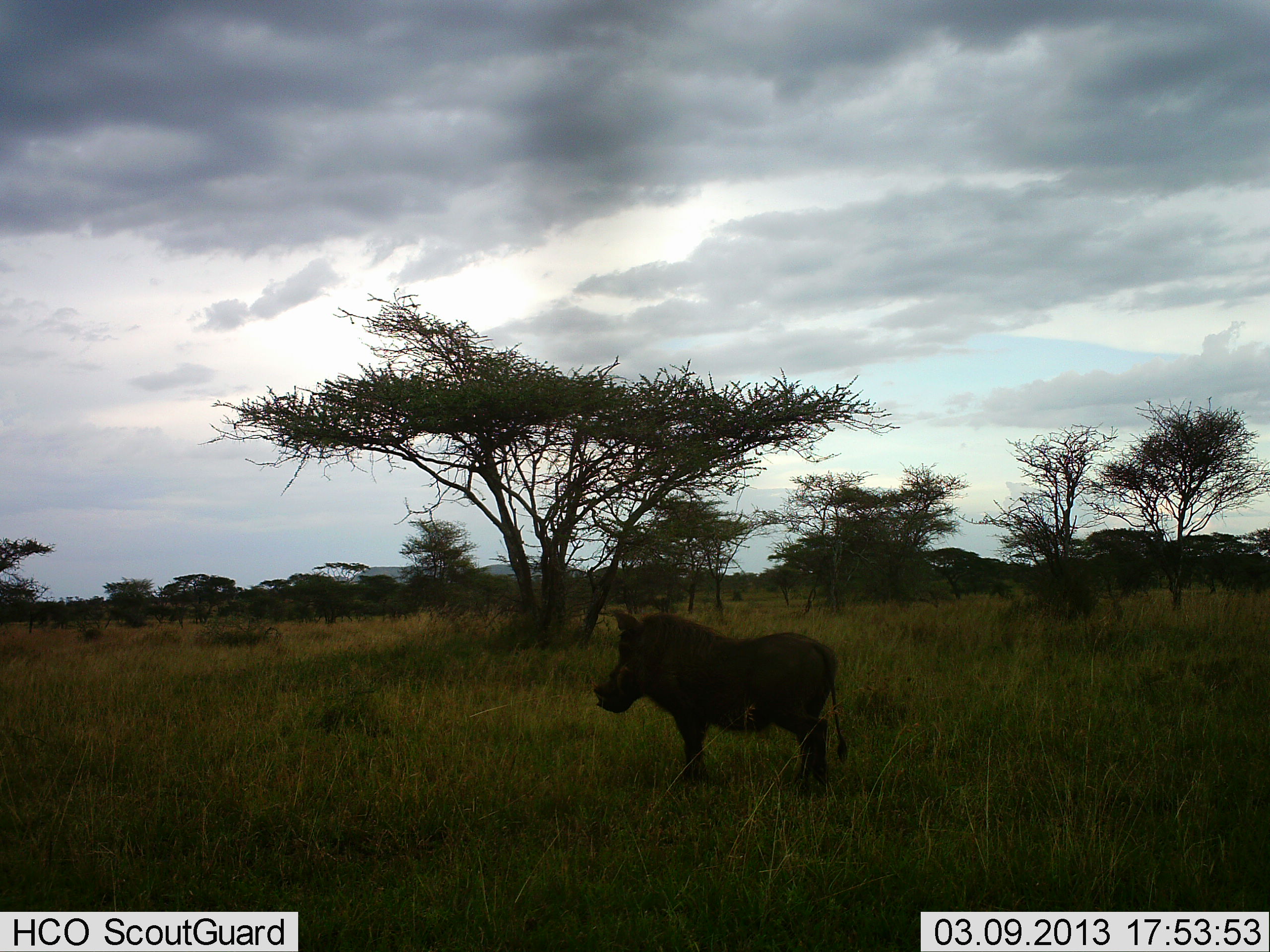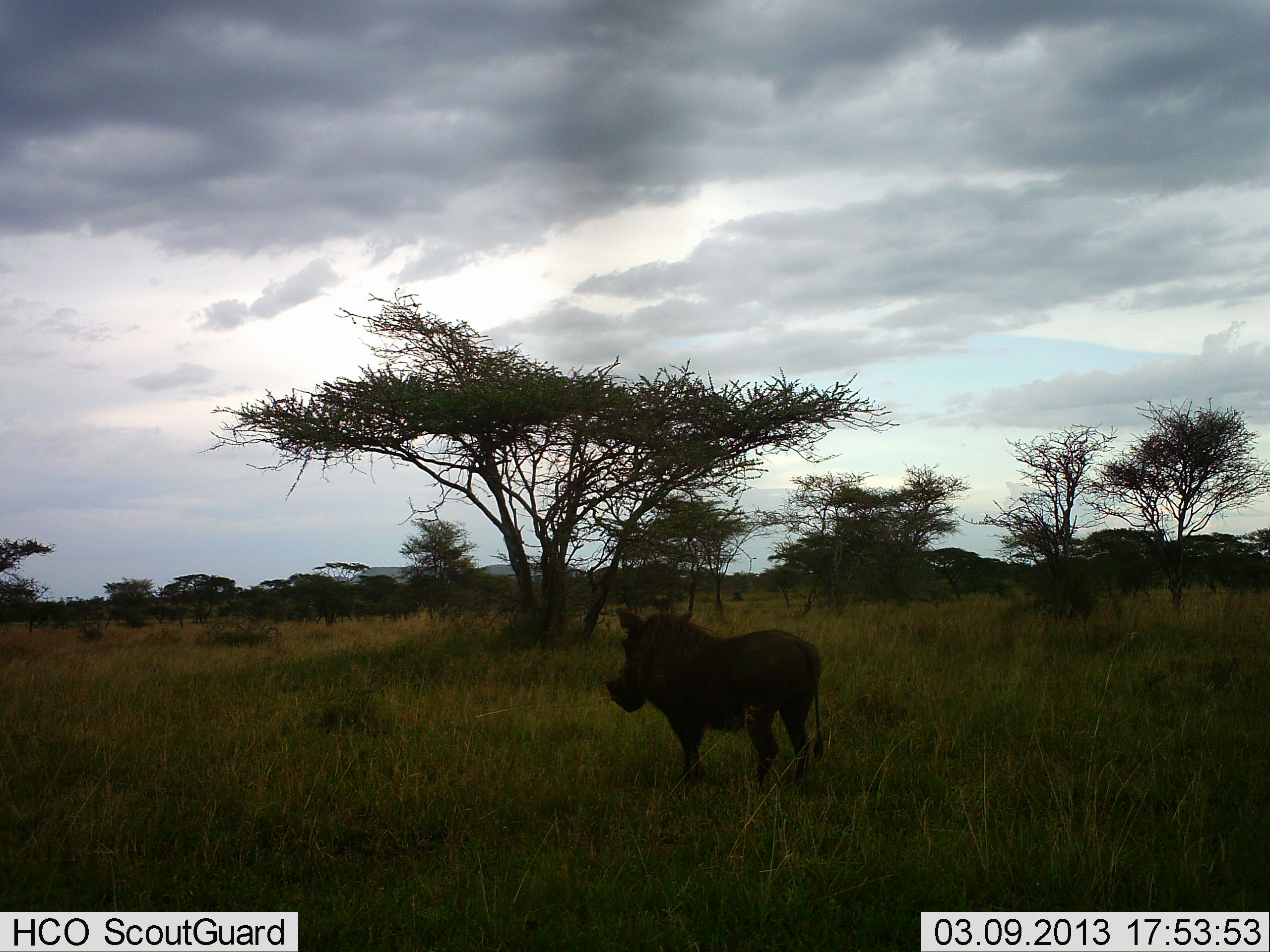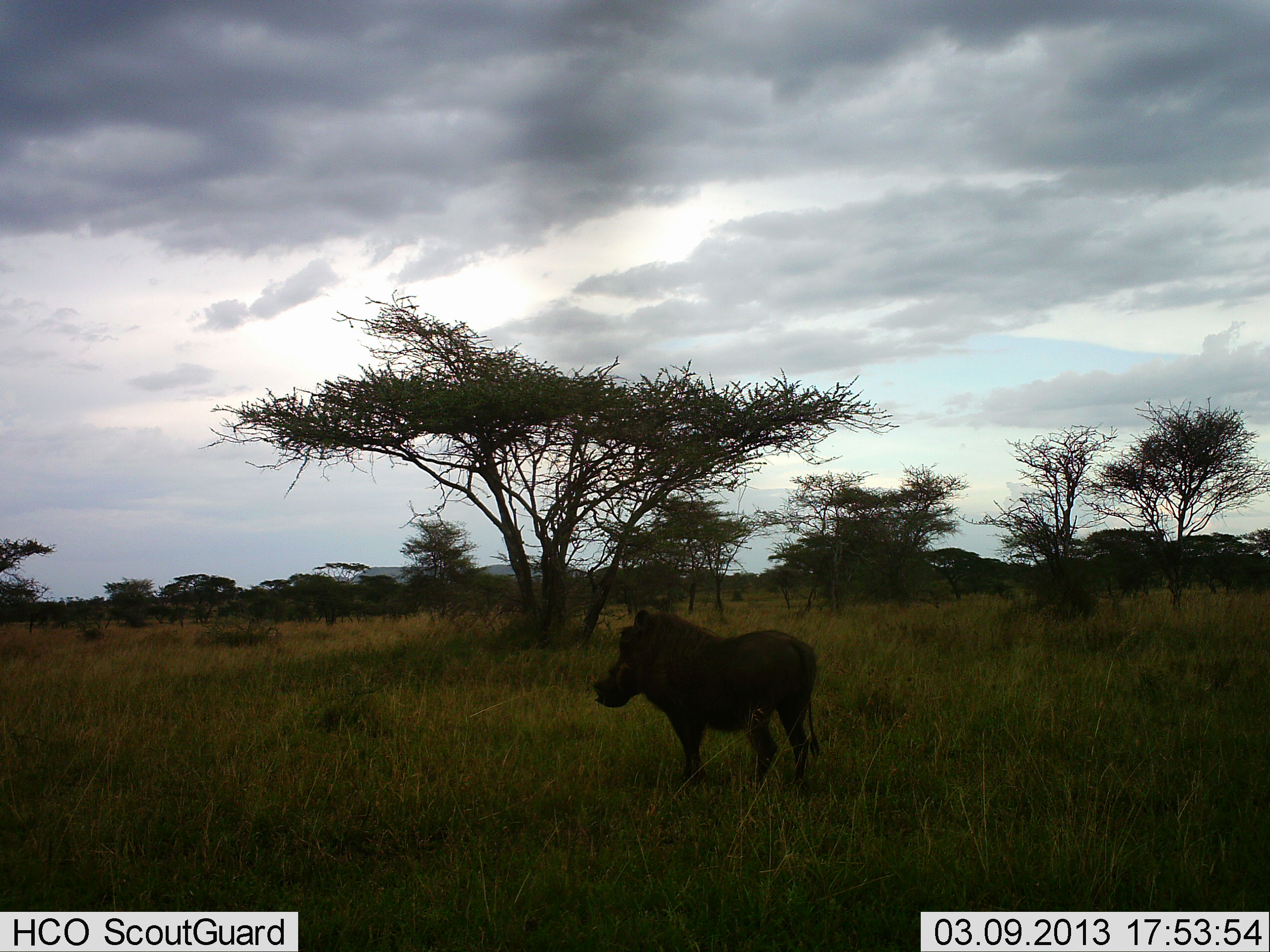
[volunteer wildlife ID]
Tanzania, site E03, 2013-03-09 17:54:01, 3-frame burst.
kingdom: Animalia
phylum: Chordata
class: Mammalia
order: Artiodactyla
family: Suidae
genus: Phacochoerus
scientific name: Phacochoerus africanus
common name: warthog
Warthog (Phacochoerus africanus), count 1. Behavior (volunteer vote fractions): standing 85%, resting 0%, moving 19%, interacting 0%. Young present (vote fraction): 0%. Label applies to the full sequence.